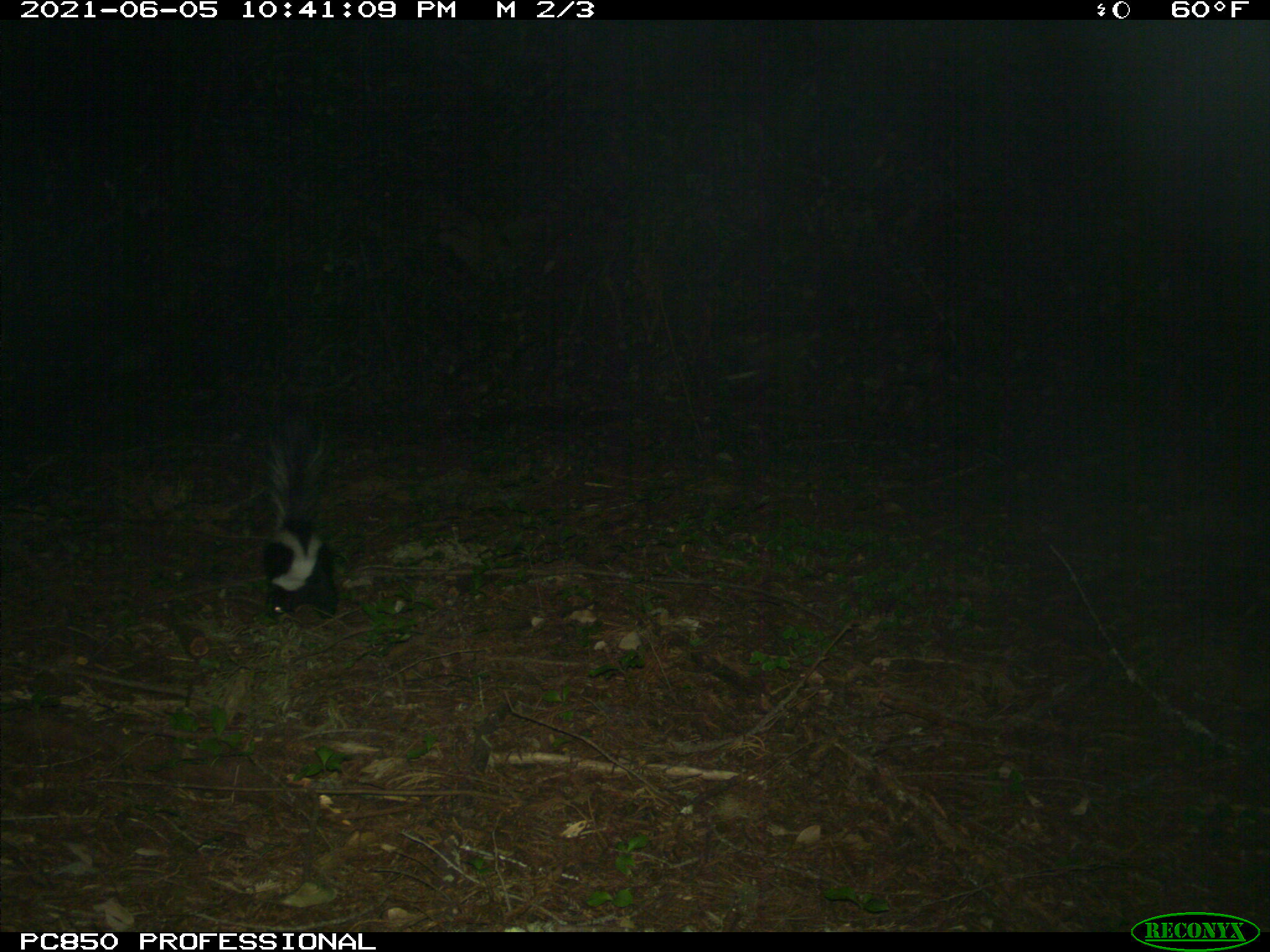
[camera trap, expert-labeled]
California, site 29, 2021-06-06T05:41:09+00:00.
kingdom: Animalia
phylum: Chordata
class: Mammalia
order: Carnivora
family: Mephitidae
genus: Mephitis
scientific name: Mephitis mephitis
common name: striped skunk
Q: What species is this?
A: Striped skunk (Mephitis mephitis).